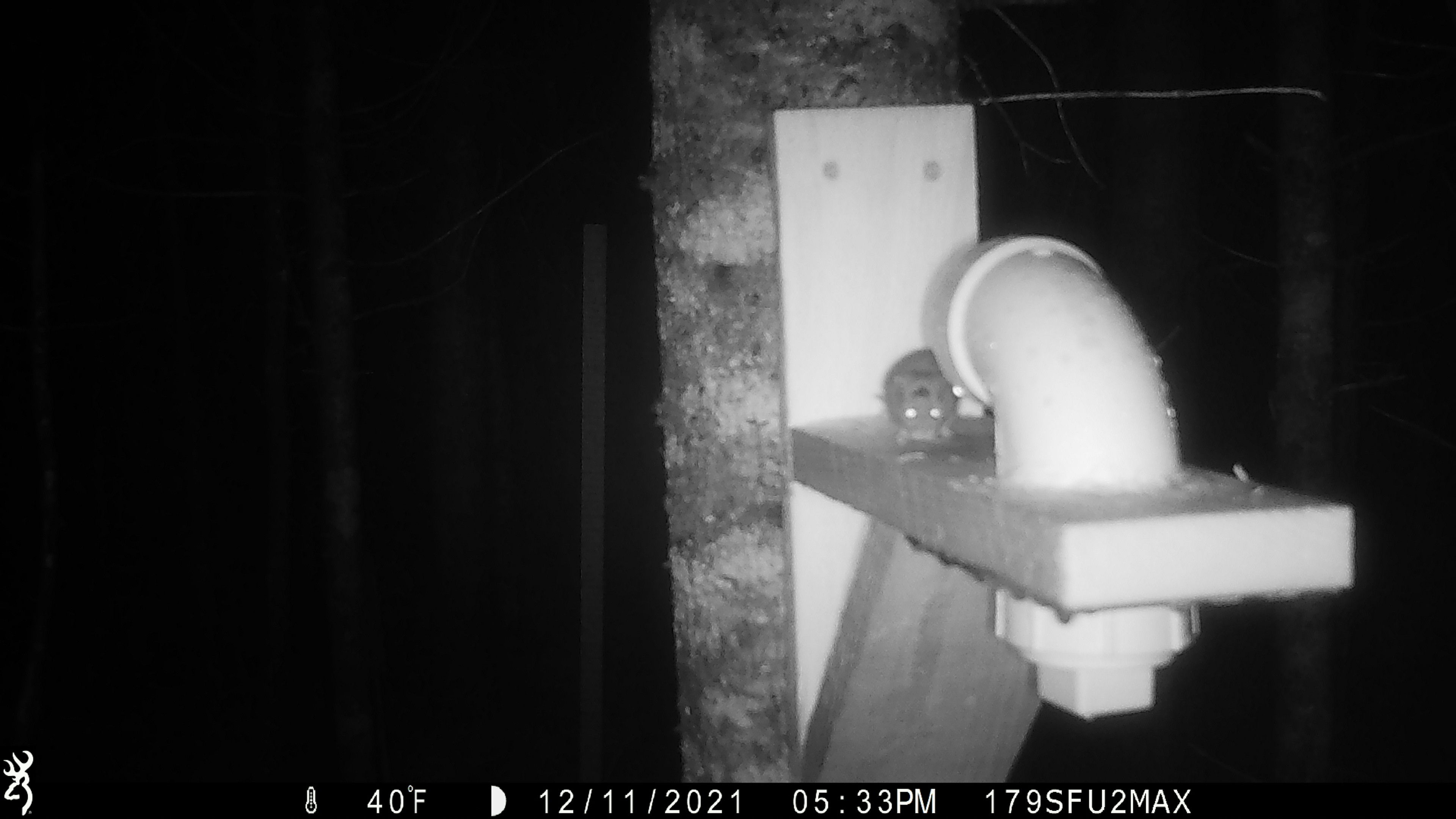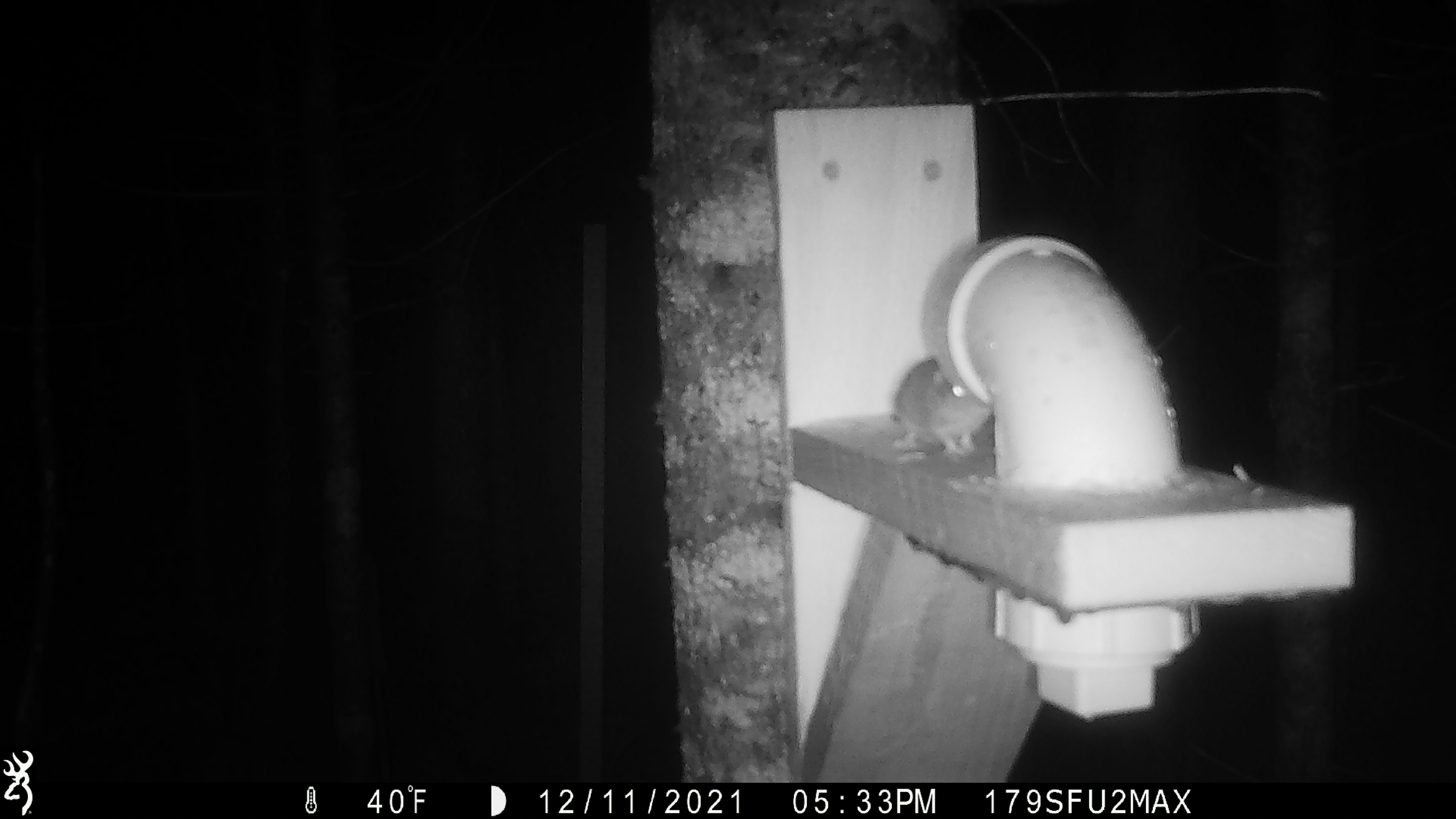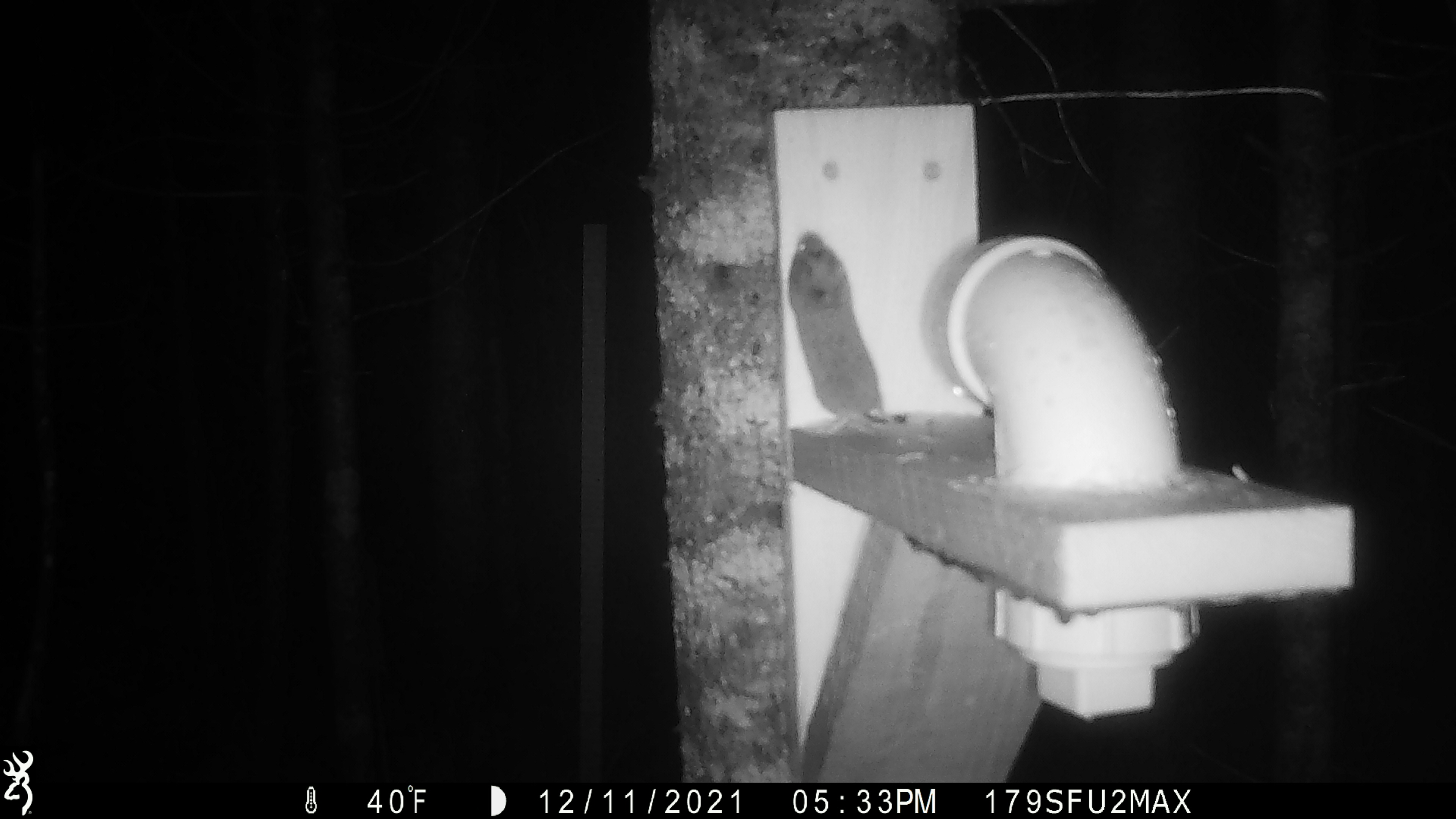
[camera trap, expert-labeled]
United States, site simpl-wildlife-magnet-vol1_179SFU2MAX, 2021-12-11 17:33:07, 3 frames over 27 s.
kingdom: Animalia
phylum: Chordata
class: Mammalia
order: Rodentia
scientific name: Rodentia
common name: mouse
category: mouse sp.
Mouse sp. (mouse) (Rodentia).